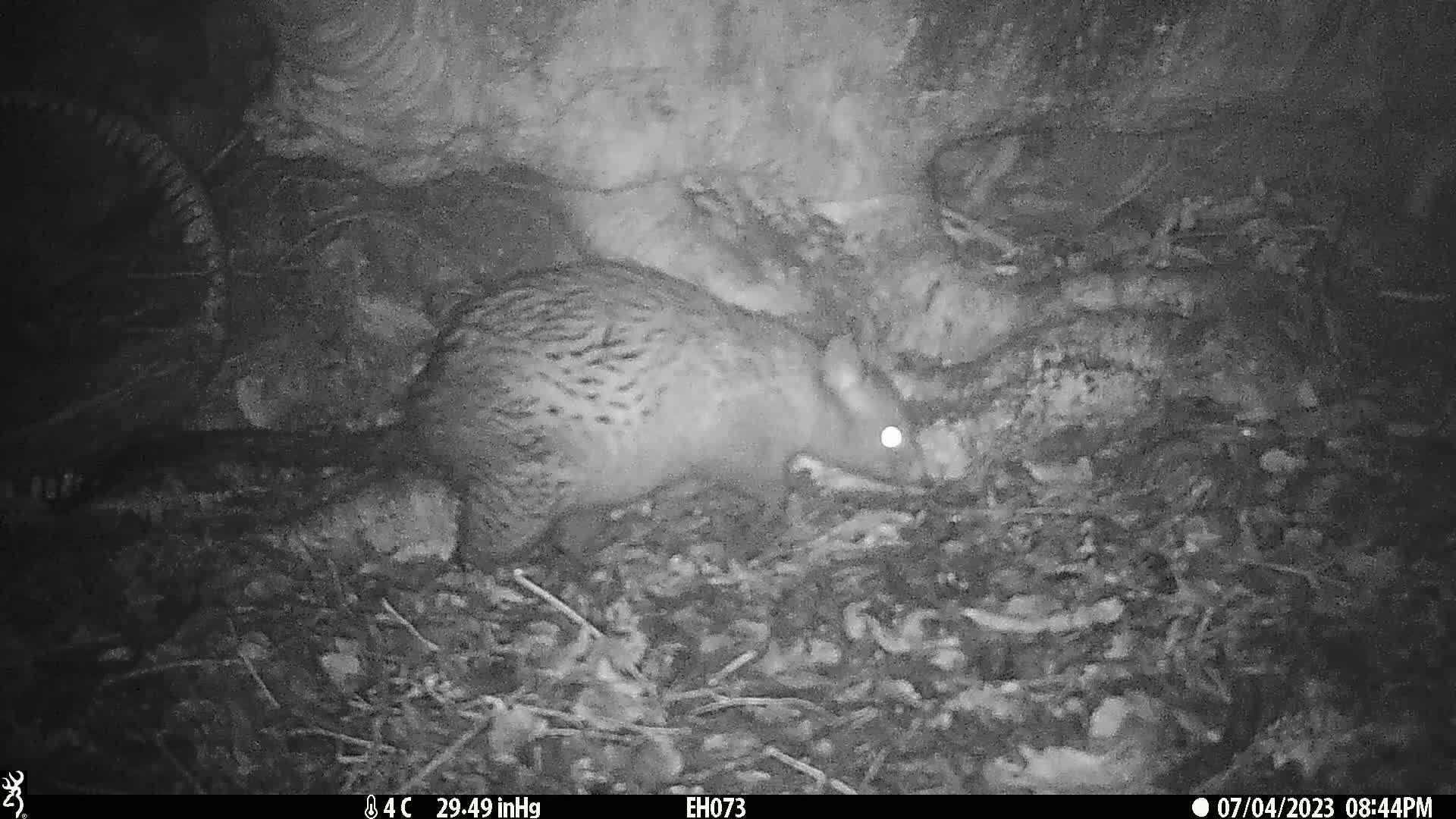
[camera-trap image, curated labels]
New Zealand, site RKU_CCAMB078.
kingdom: Animalia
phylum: Chordata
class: Mammalia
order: Diprotodontia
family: Phalangeridae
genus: Trichosurus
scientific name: Trichosurus vulpecula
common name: common brushtail possum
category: possum